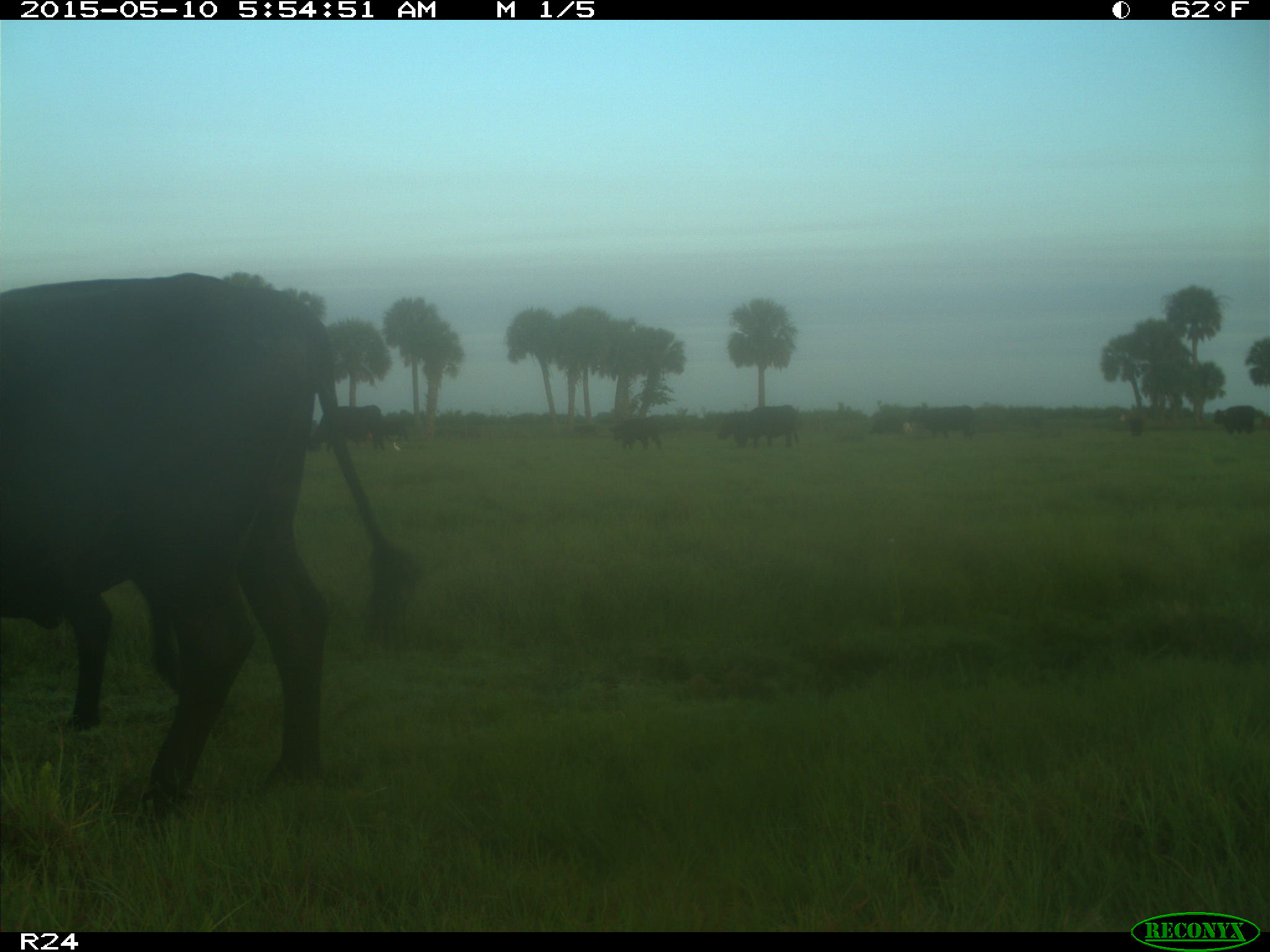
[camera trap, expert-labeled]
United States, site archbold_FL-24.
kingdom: Animalia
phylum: Chordata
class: Mammalia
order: Artiodactyla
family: Bovidae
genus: Bos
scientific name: Bos taurus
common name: domestic cow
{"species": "Bos taurus (domestic cow)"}